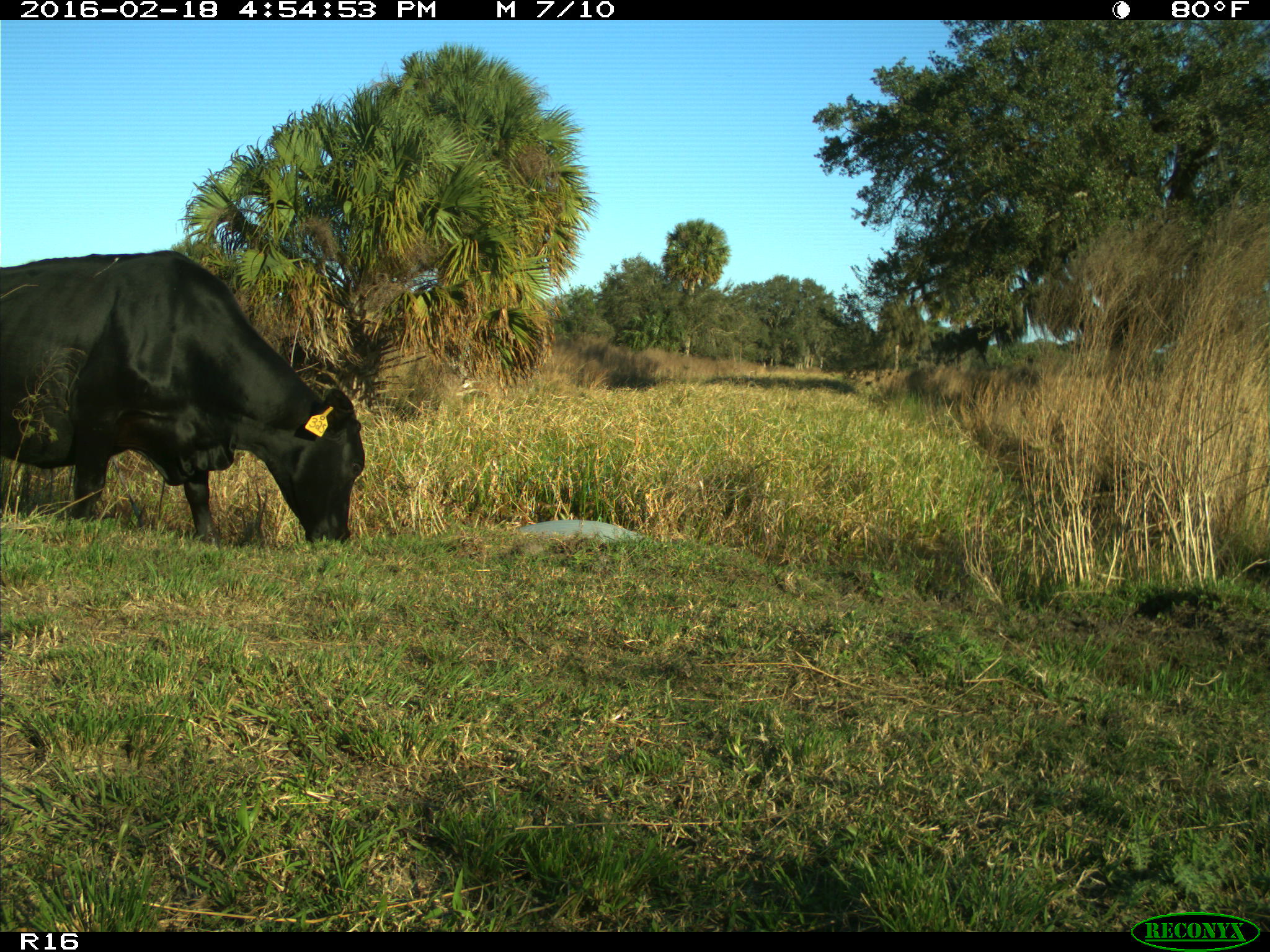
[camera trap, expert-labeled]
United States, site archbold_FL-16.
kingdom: Animalia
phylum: Chordata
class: Mammalia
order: Artiodactyla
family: Bovidae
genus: Bos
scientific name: Bos taurus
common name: domestic cow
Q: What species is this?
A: Bos taurus (domestic cow).